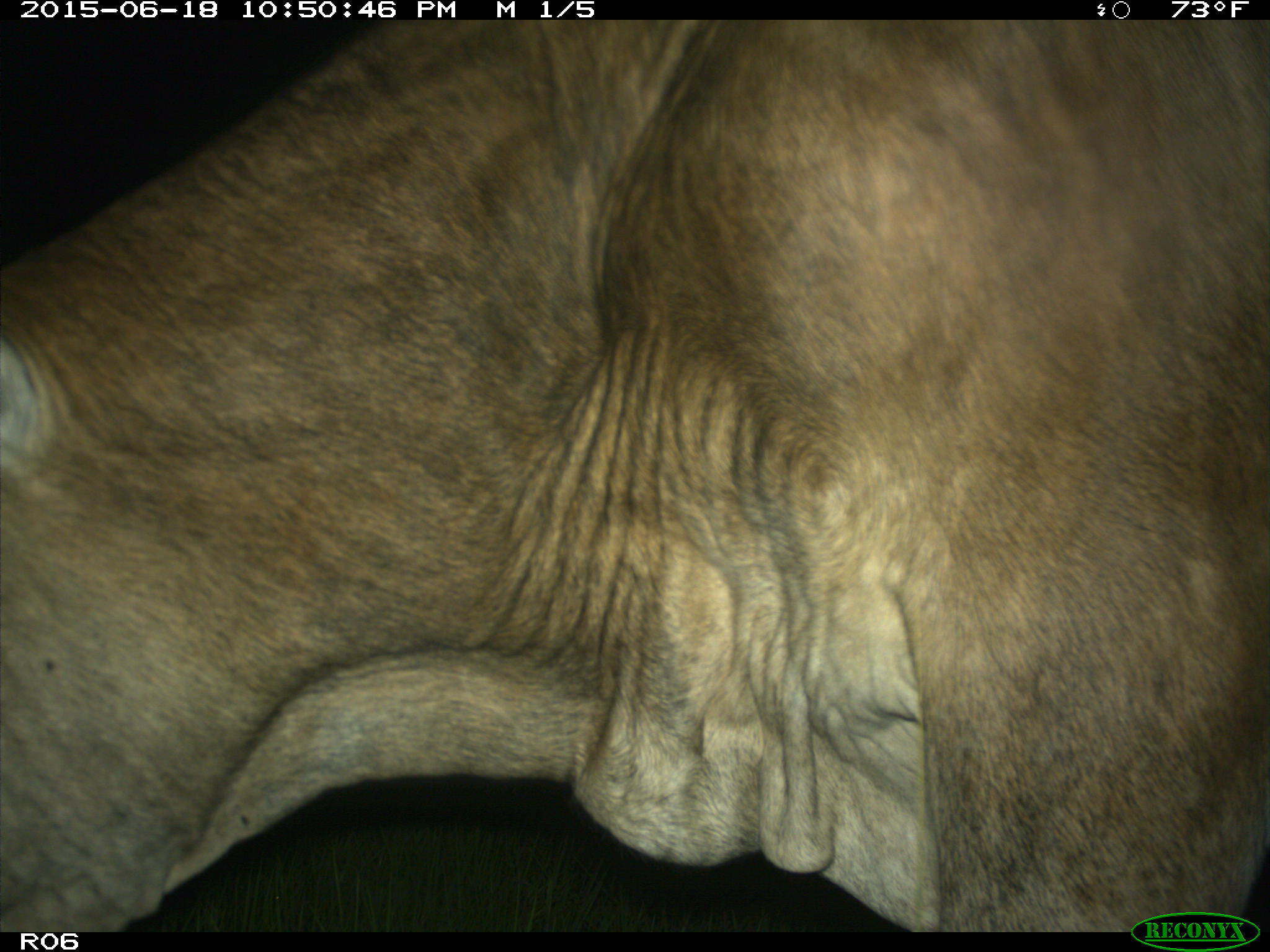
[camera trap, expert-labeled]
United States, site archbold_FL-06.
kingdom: Animalia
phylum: Chordata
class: Mammalia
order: Artiodactyla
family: Bovidae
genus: Bos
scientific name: Bos taurus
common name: domestic cow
Bos taurus (domestic cow).